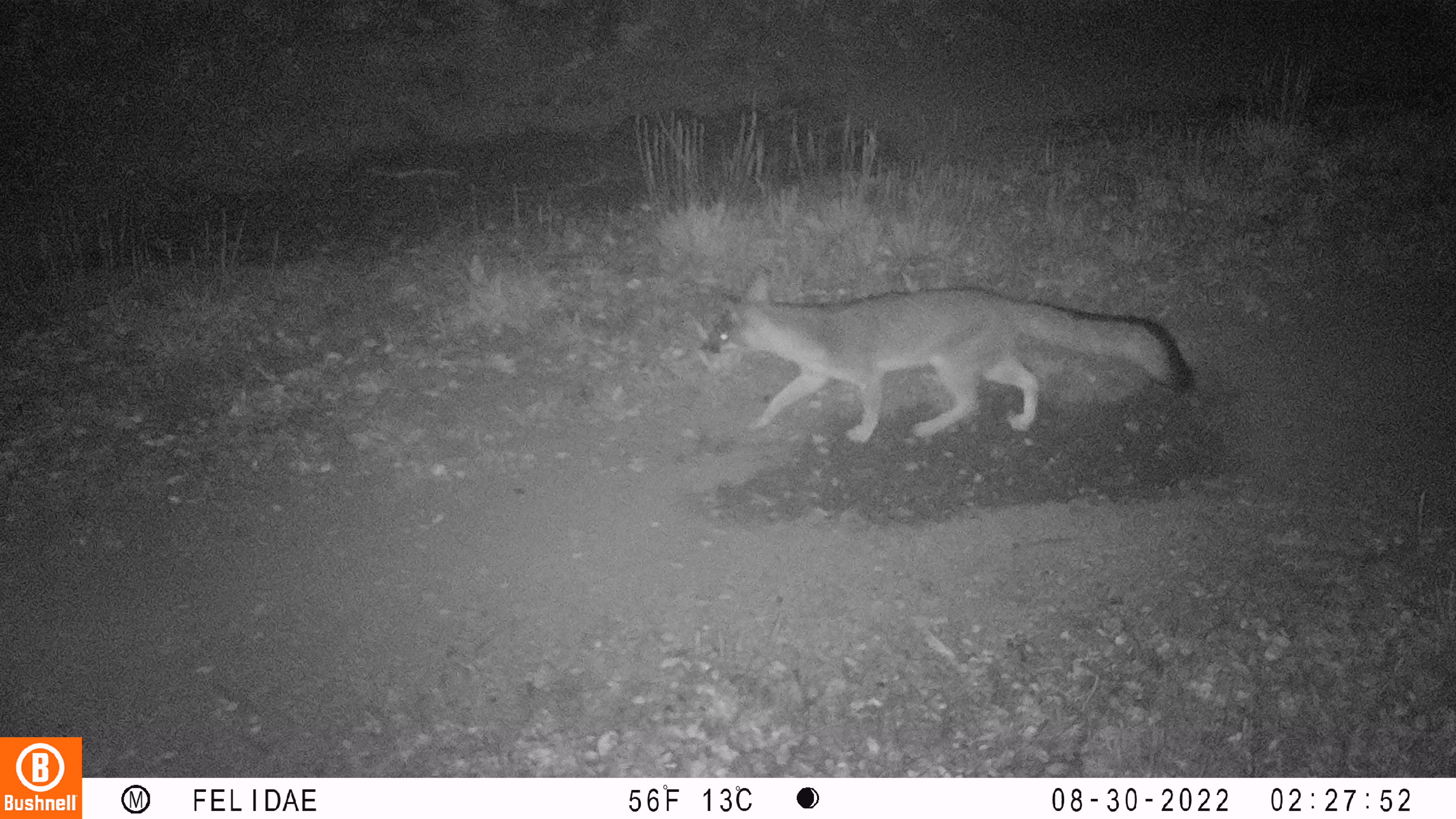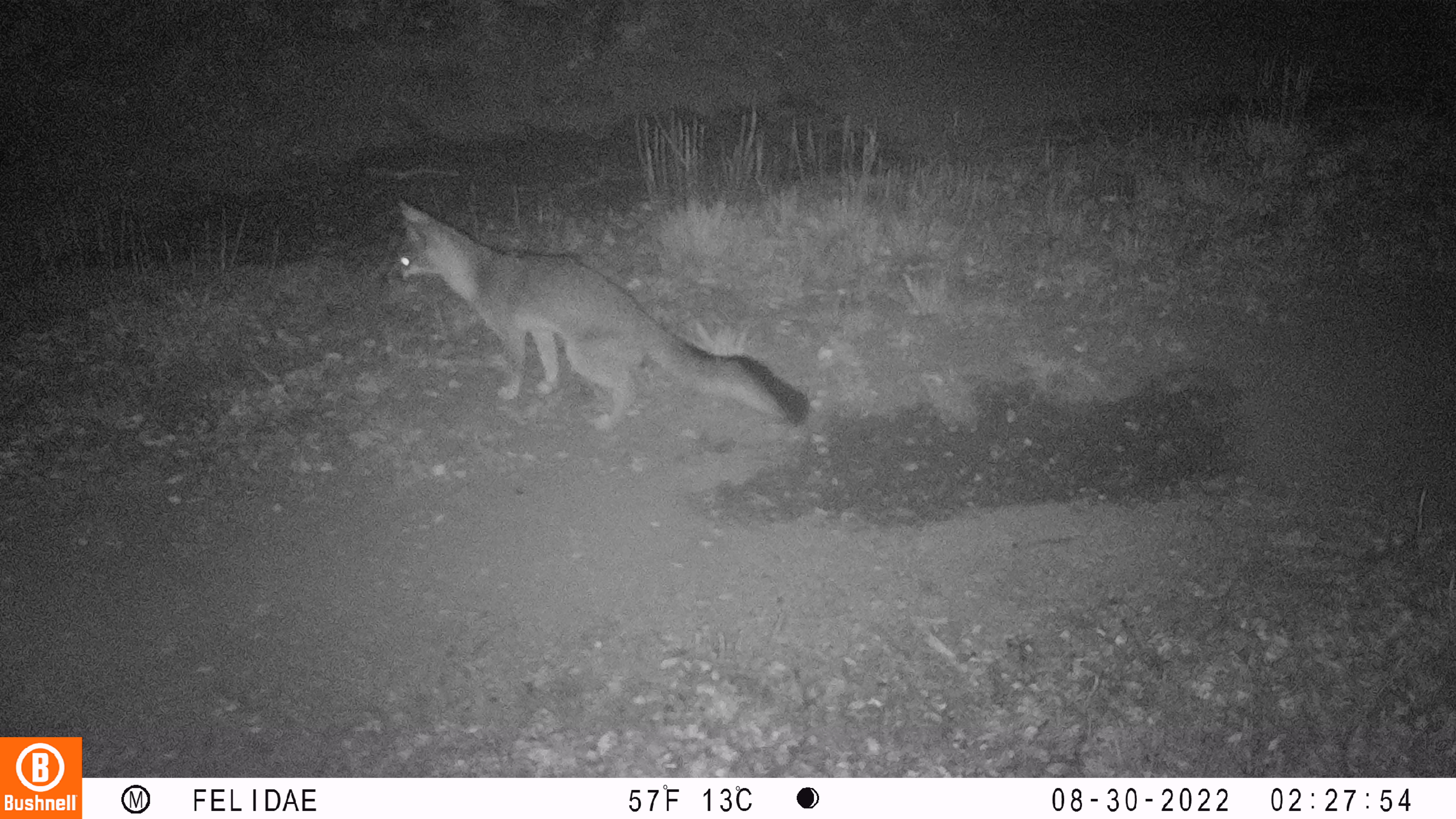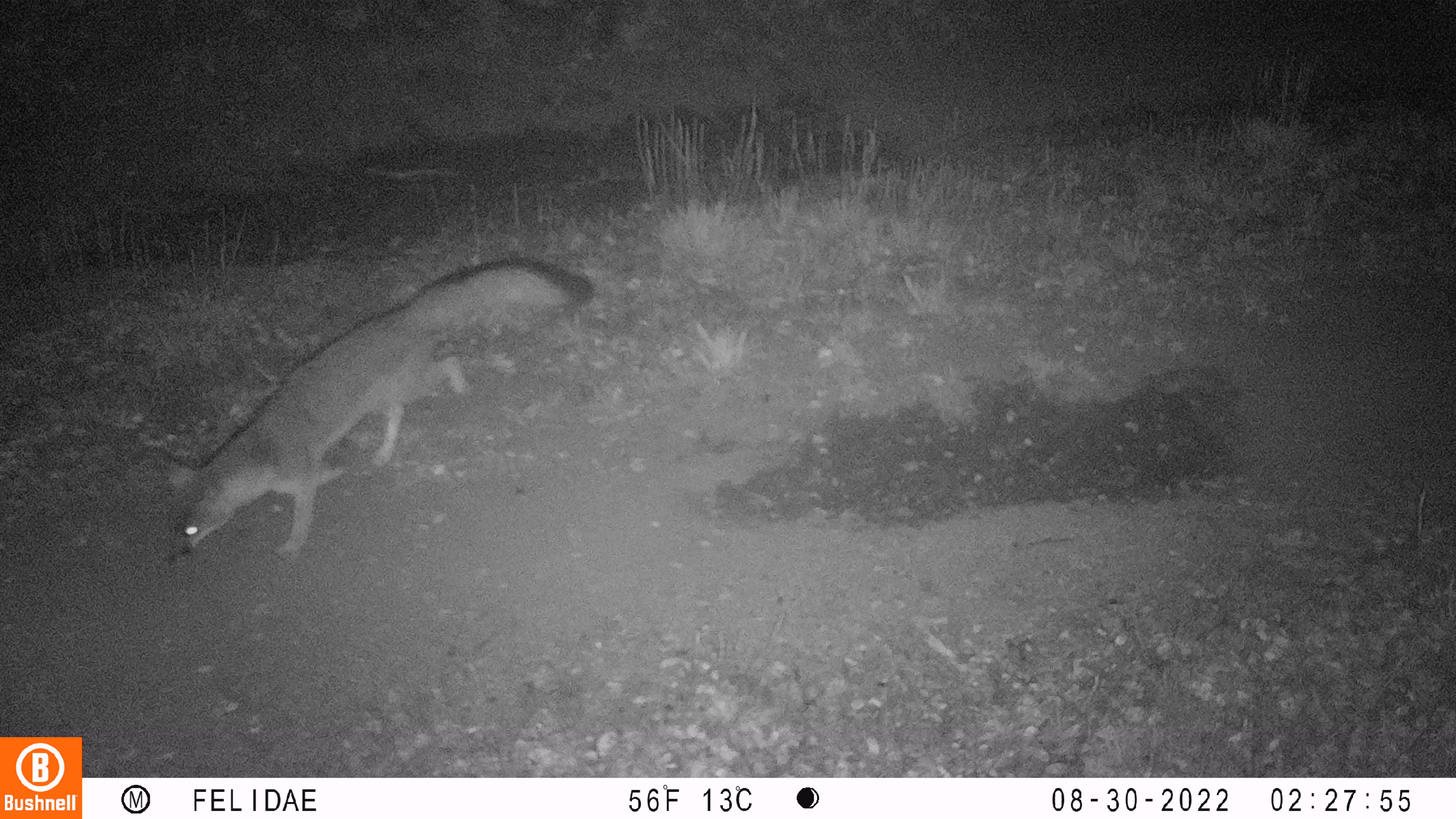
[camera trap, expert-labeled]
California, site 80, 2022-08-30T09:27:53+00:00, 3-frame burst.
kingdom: Animalia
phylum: Chordata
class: Mammalia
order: Carnivora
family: Canidae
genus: Urocyon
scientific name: Urocyon cinereoargenteus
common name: gray fox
Gray fox (Urocyon cinereoargenteus).